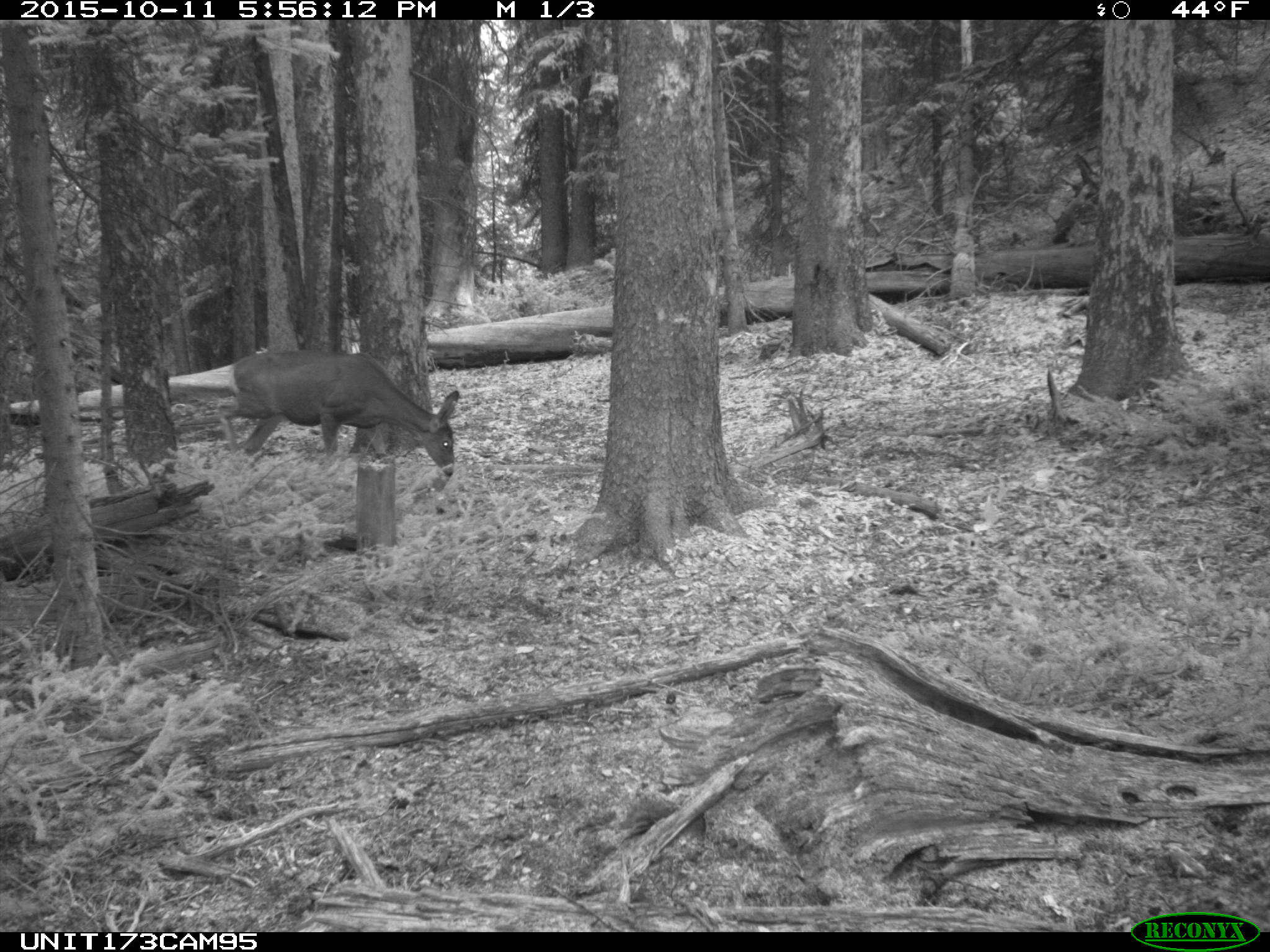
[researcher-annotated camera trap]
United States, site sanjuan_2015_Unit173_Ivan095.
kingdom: Animalia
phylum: Chordata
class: Mammalia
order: Artiodactyla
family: Cervidae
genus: Odocoileus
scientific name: Odocoileus hemionus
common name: mule deer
Odocoileus hemionus (mule deer).